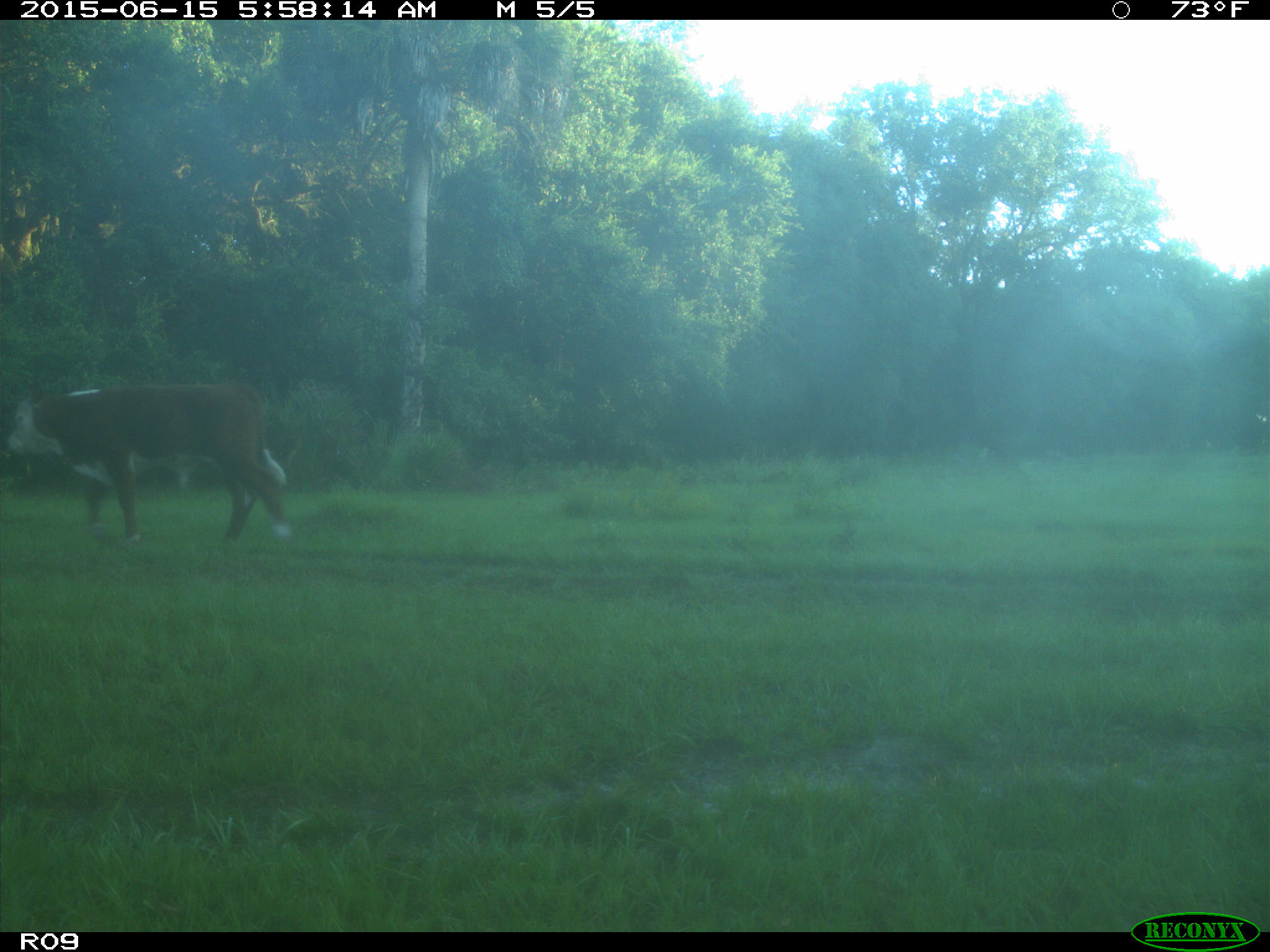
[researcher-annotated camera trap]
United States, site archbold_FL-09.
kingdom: Animalia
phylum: Chordata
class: Mammalia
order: Artiodactyla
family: Bovidae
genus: Bos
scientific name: Bos taurus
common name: domestic cow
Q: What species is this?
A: Bos taurus (domestic cow).